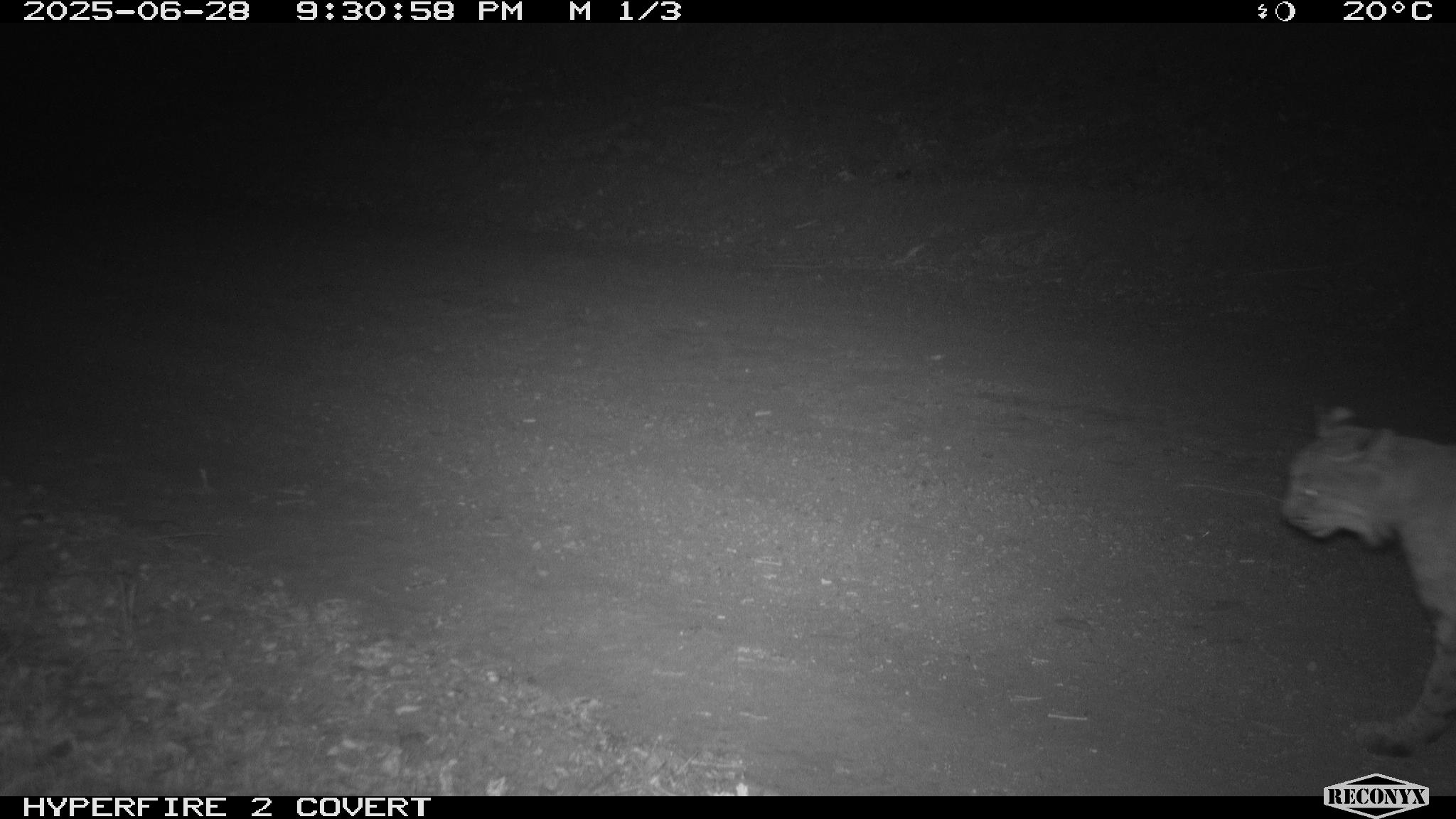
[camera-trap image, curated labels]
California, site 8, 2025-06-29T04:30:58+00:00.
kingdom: Animalia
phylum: Chordata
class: Mammalia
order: Carnivora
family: Felidae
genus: Lynx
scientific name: Lynx rufus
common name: bobcat